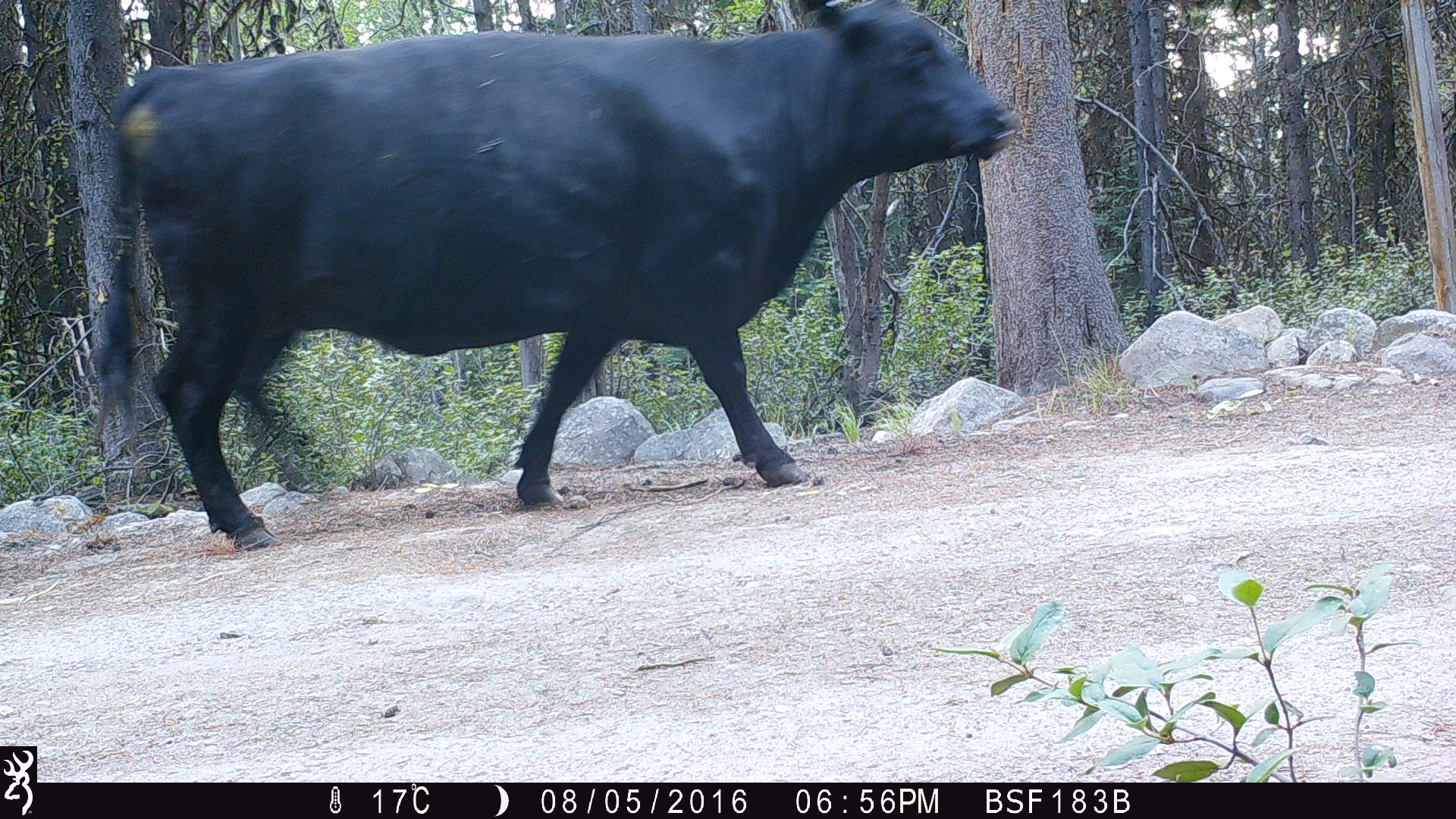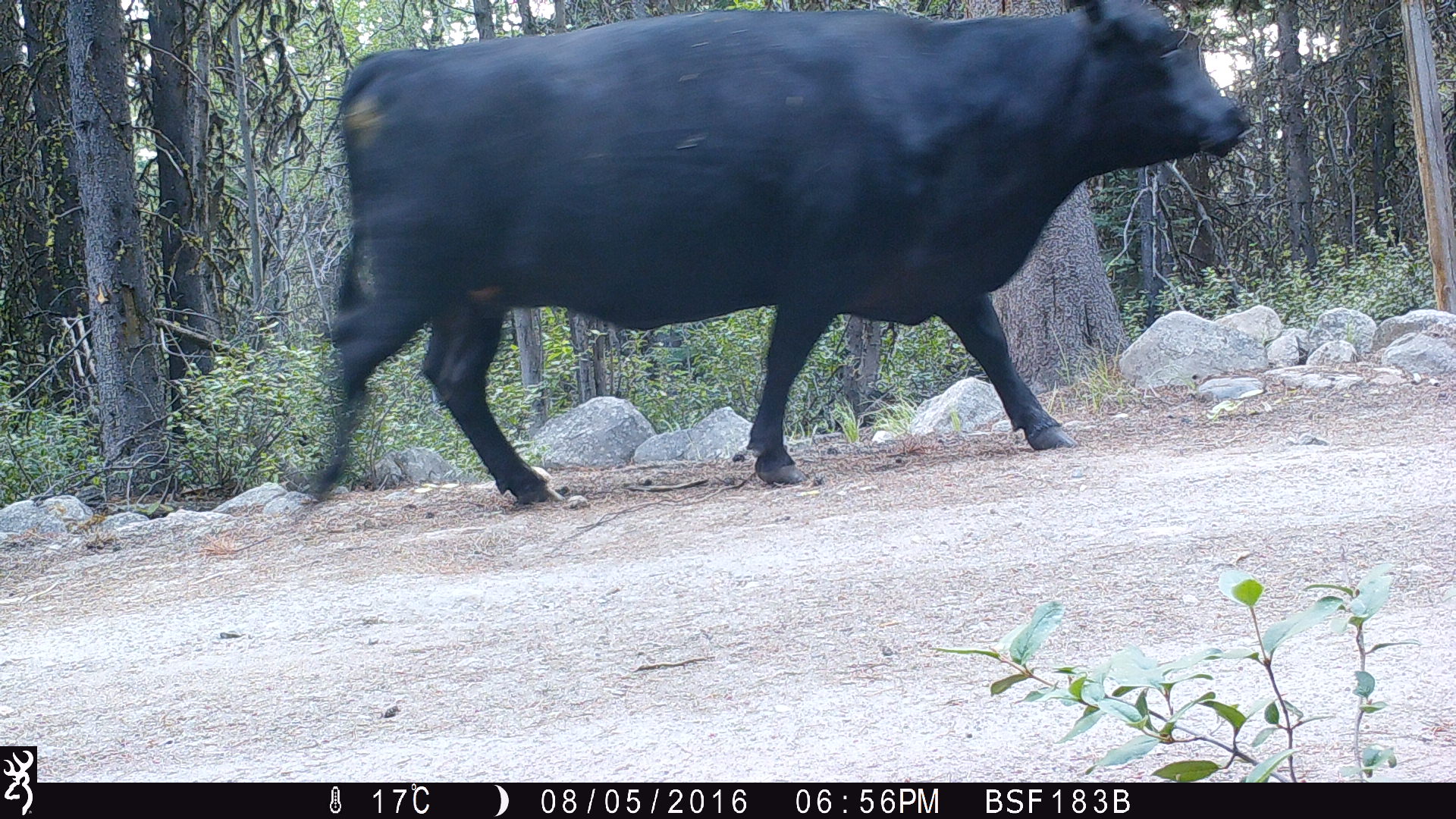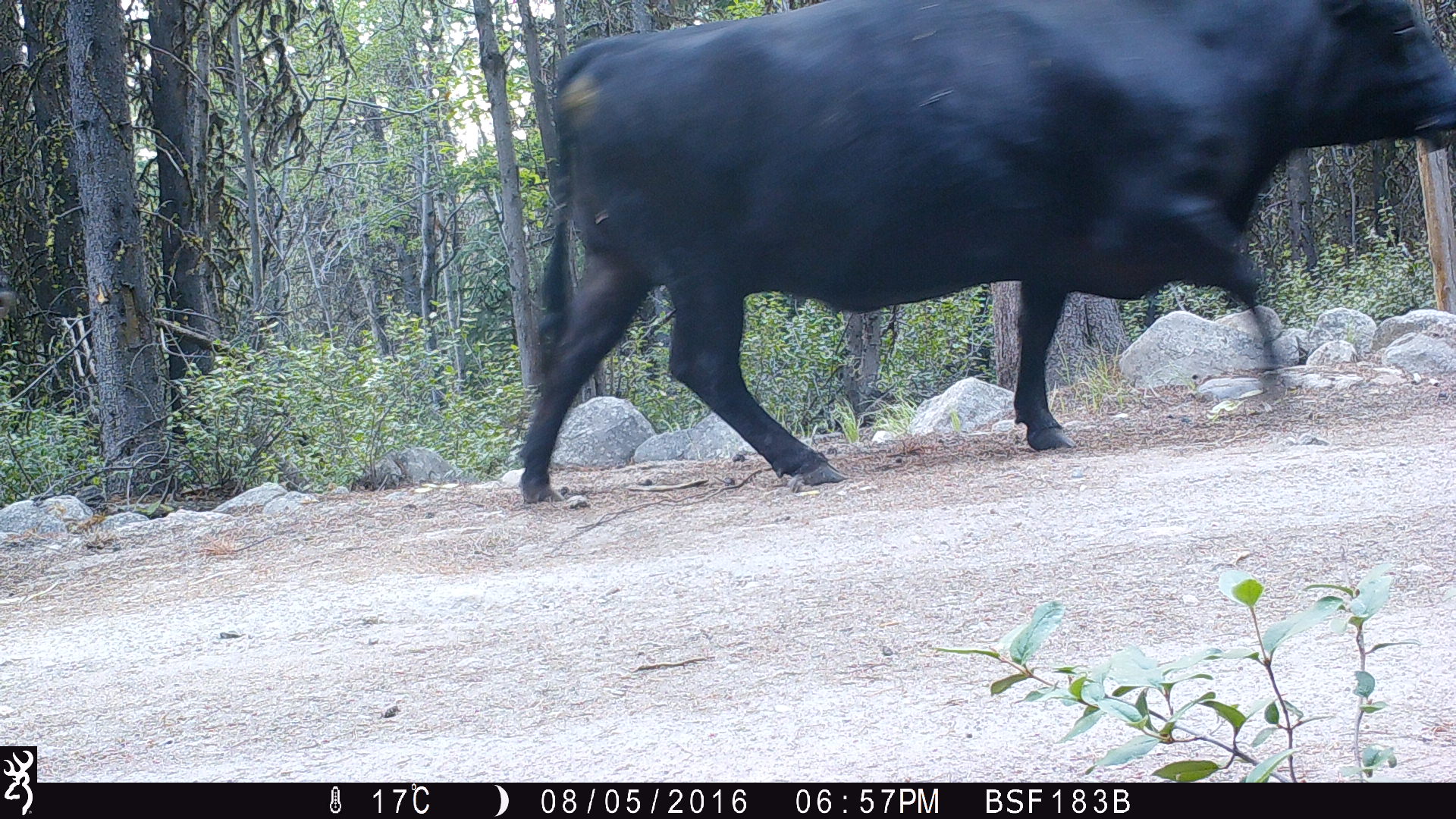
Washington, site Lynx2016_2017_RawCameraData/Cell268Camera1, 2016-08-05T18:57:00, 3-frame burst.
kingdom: Animalia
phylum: Chordata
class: Mammalia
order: Artiodactyla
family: Bovidae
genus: Bos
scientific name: Bos taurus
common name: domestic cattle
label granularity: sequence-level